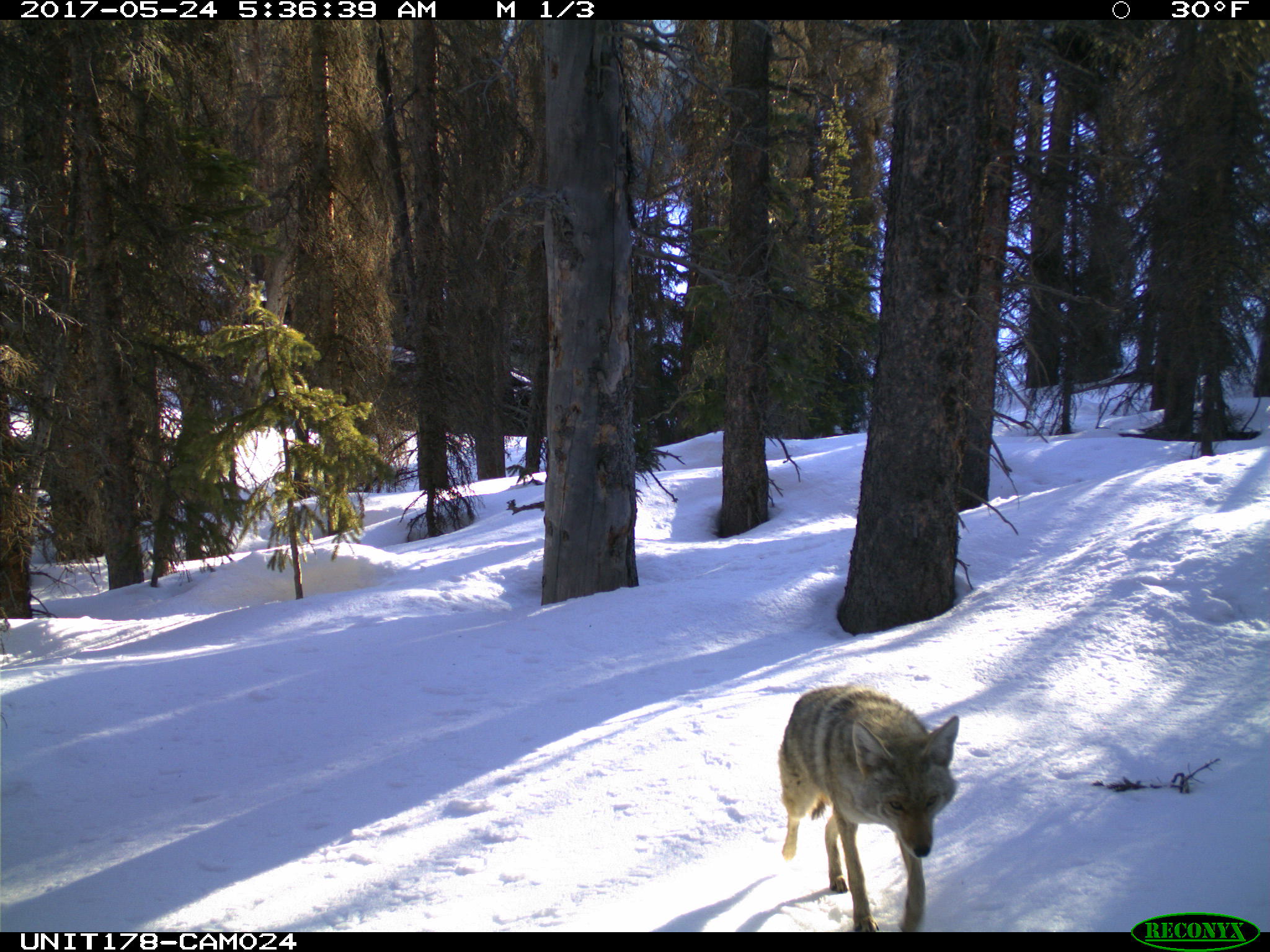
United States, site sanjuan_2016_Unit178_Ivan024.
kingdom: Animalia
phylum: Chordata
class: Mammalia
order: Carnivora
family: Canidae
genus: Canis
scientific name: Canis latrans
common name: coyote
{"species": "Canis latrans (coyote)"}